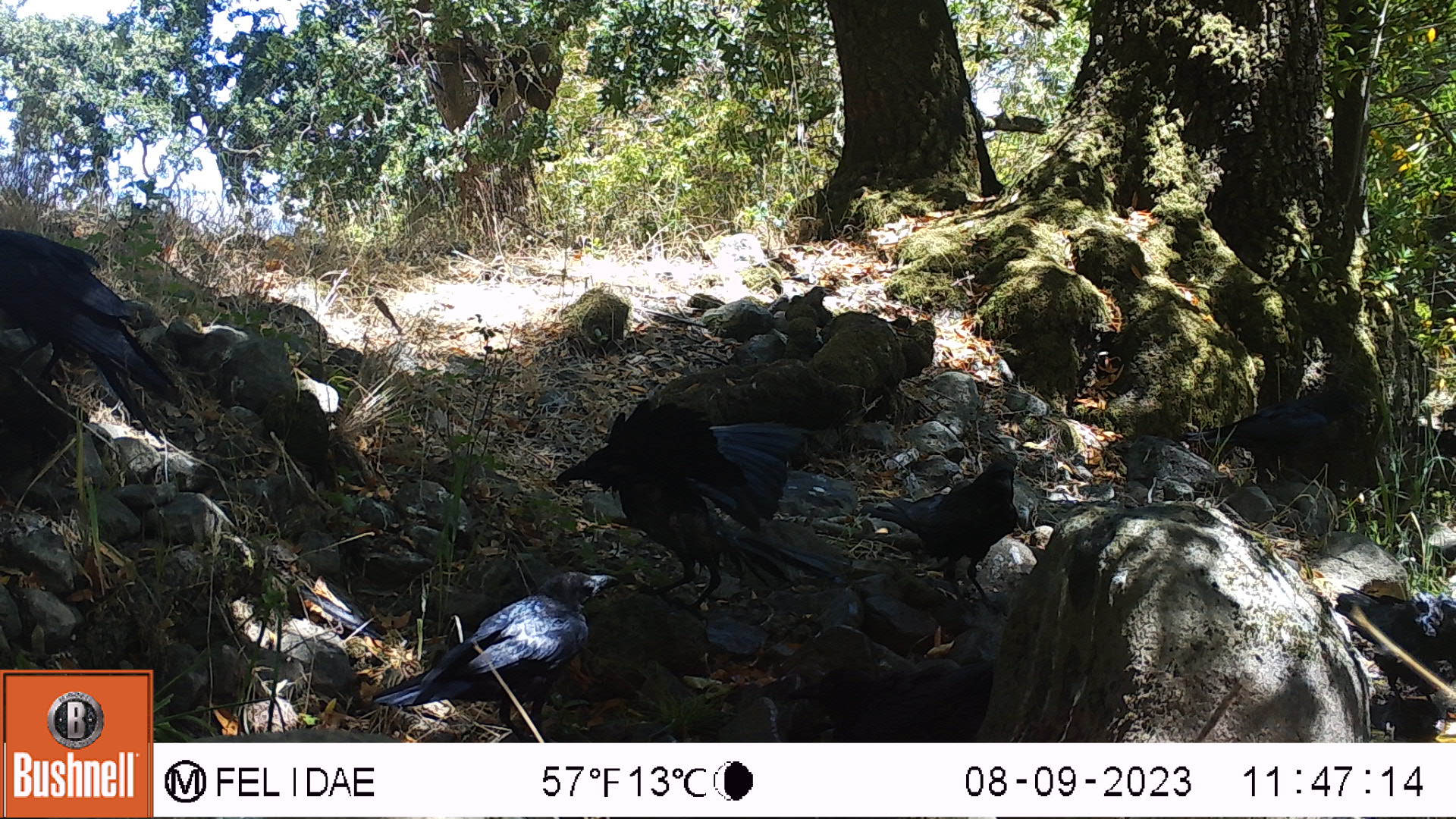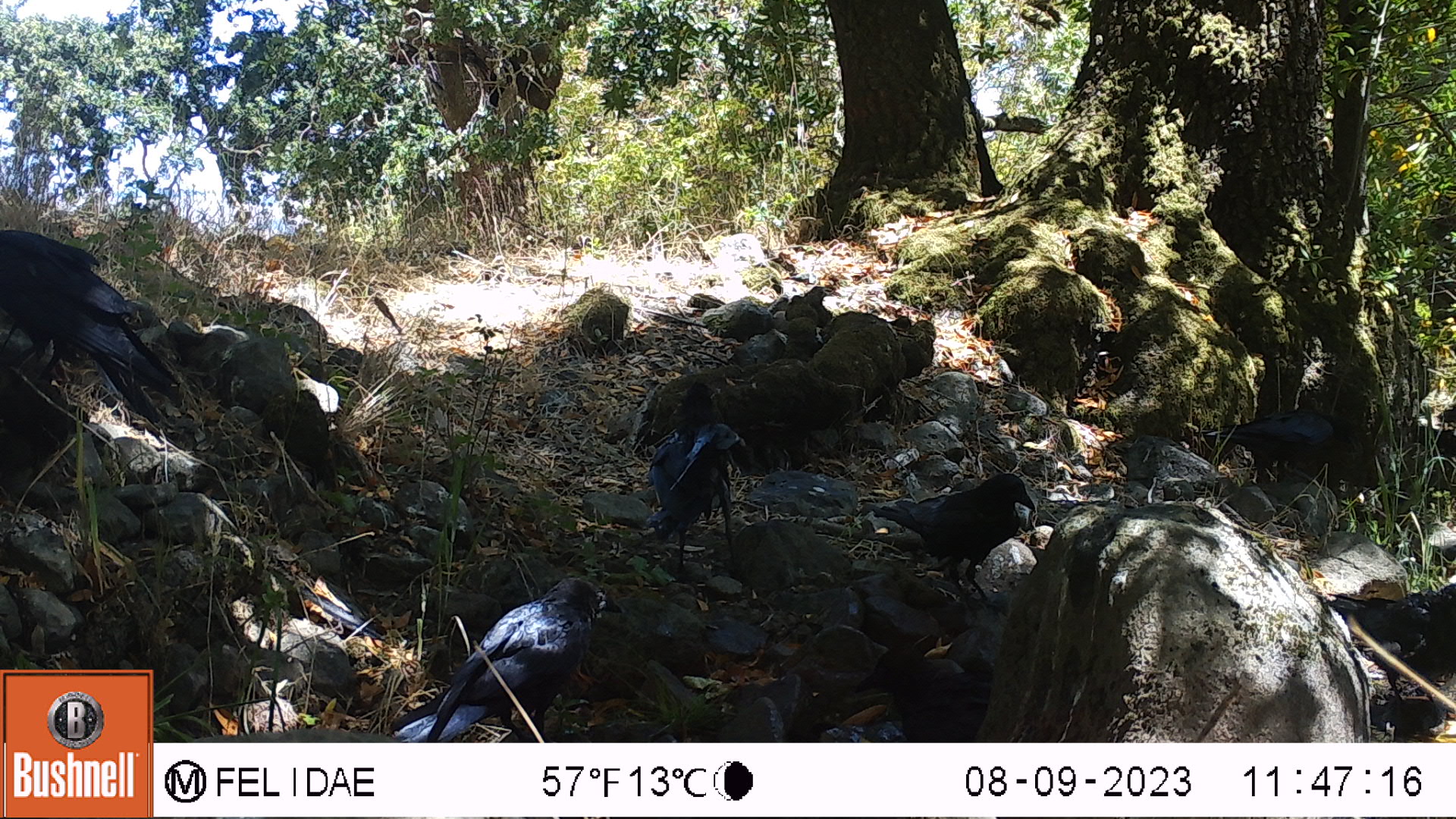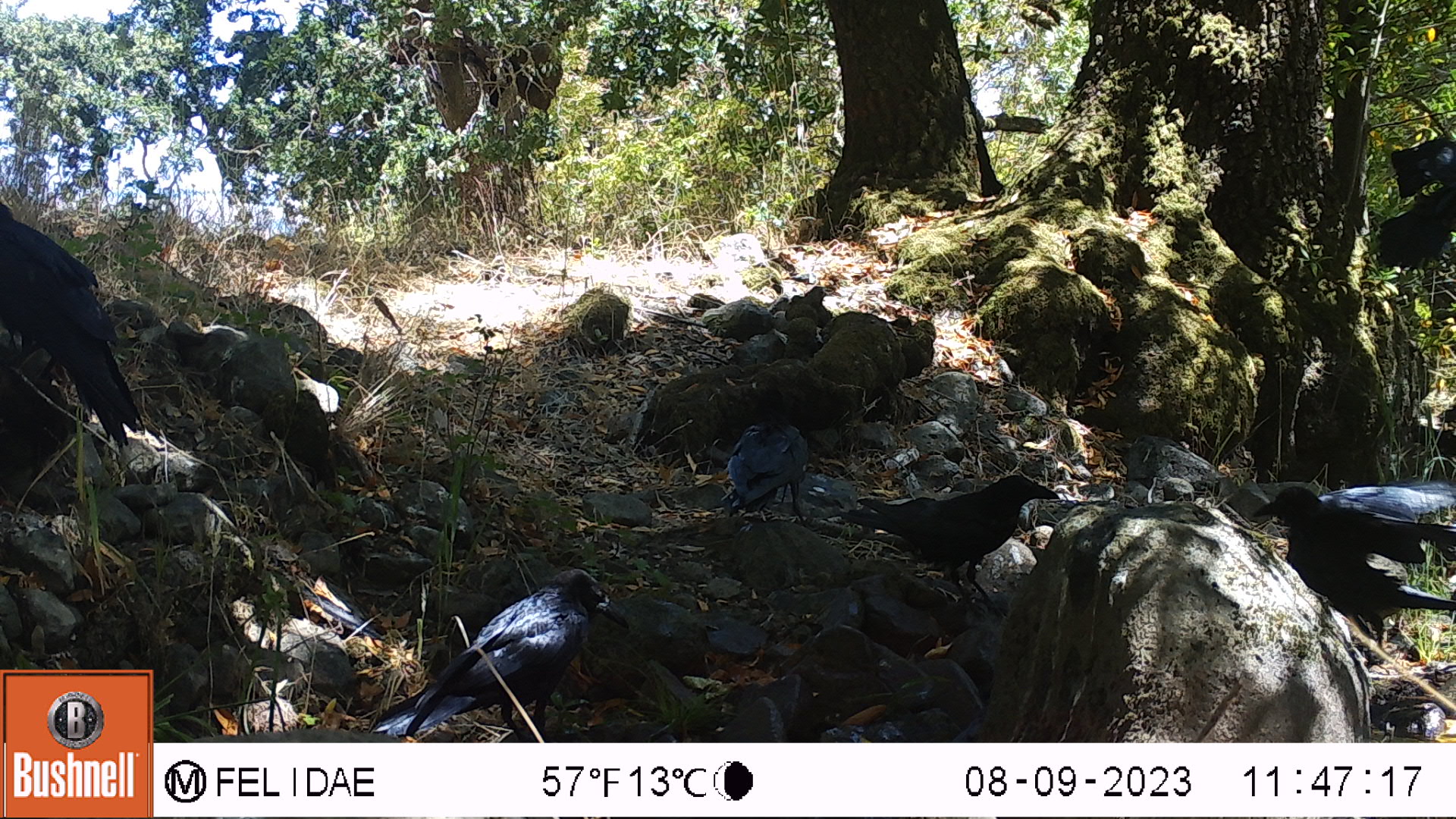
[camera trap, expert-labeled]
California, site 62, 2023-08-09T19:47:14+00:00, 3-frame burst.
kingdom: Animalia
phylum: Chordata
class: Aves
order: Passeriformes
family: Corvidae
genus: Corvus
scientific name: Corvus brachyrhynchos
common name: american crow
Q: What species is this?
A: American crow (Corvus brachyrhynchos).